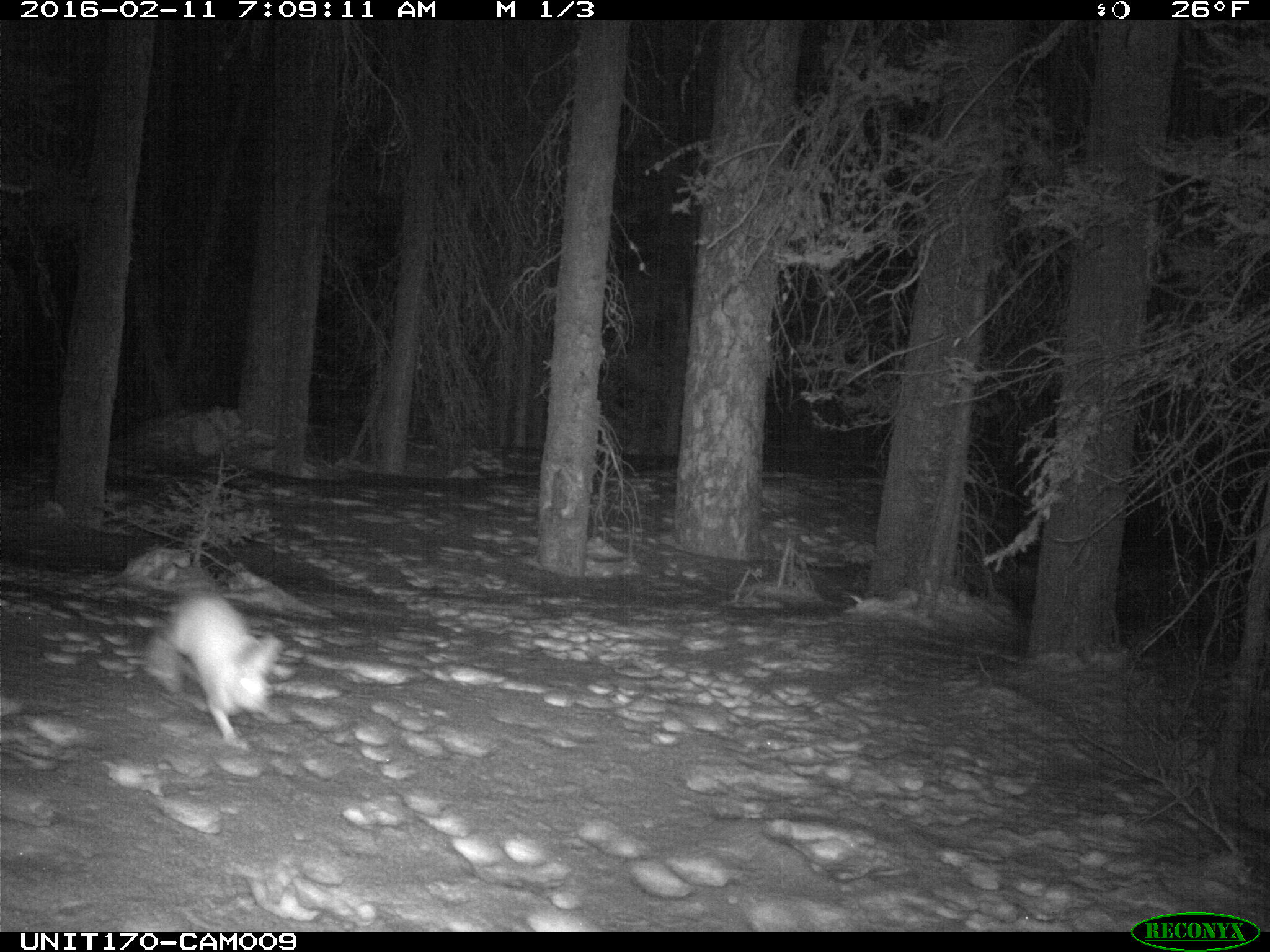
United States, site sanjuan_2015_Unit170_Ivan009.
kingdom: Animalia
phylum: Chordata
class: Mammalia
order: Lagomorpha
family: Leporidae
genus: Lepus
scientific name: Lepus americanus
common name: snowshoe hare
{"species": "Lepus americanus (snowshoe hare)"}